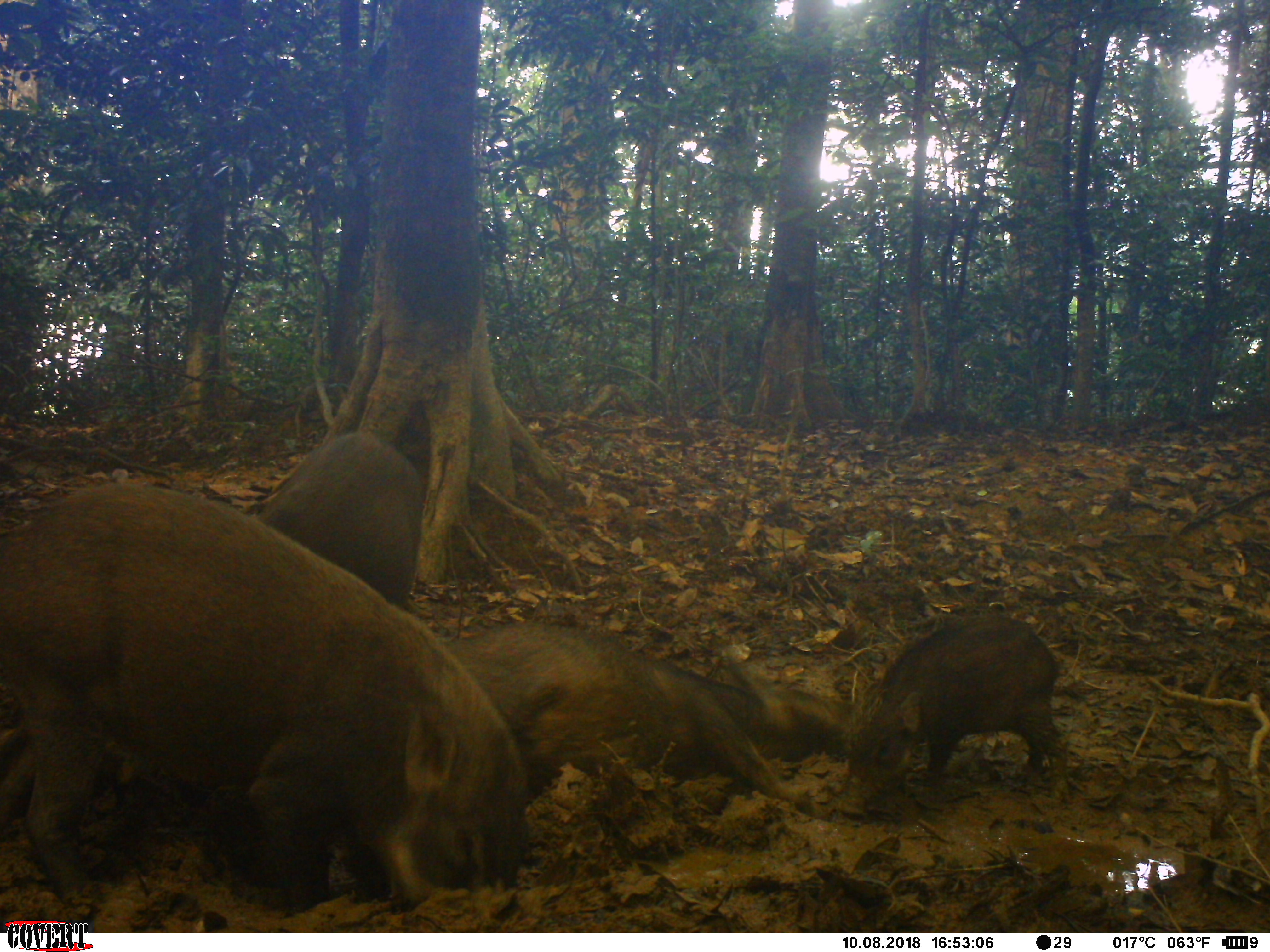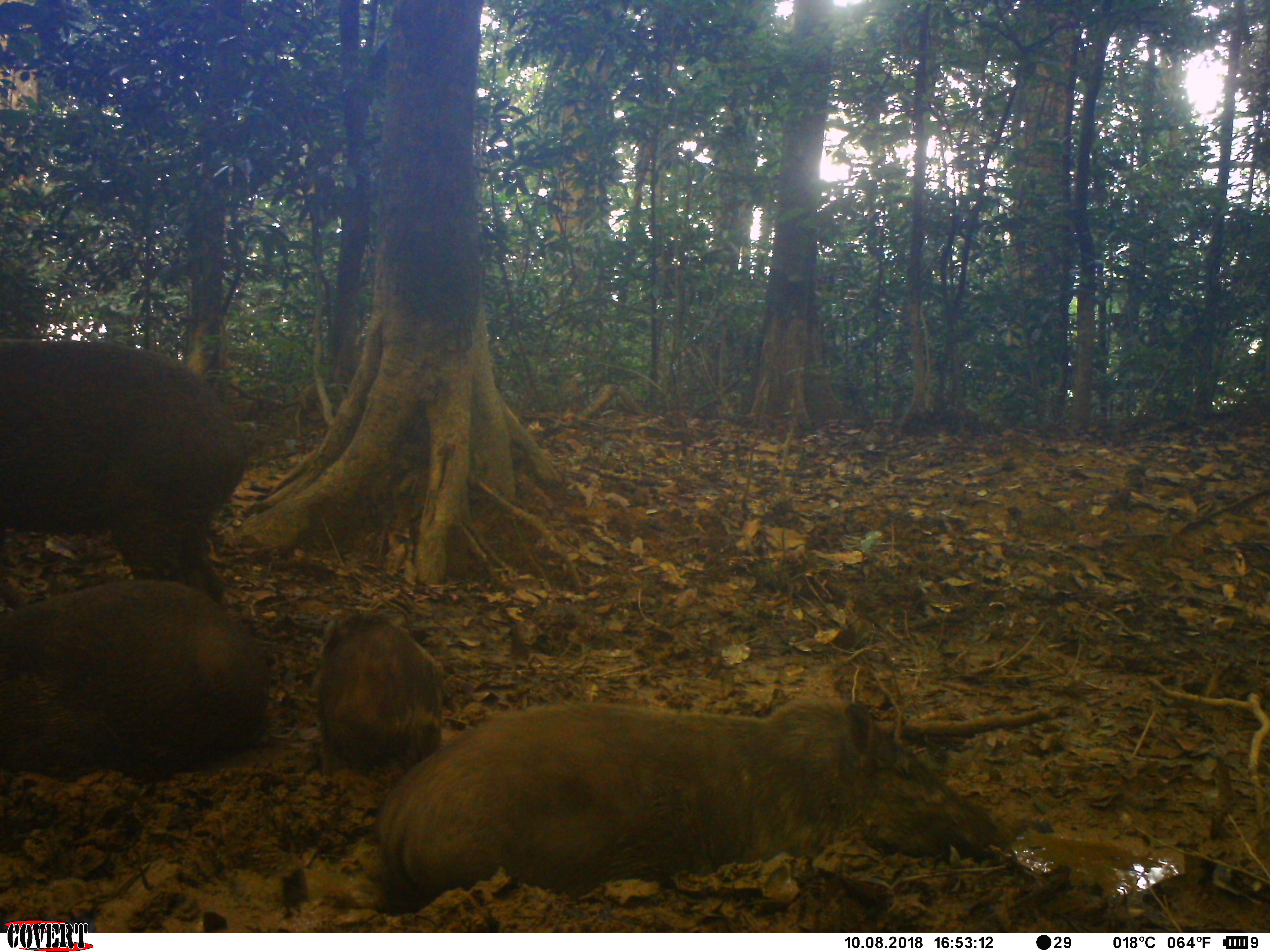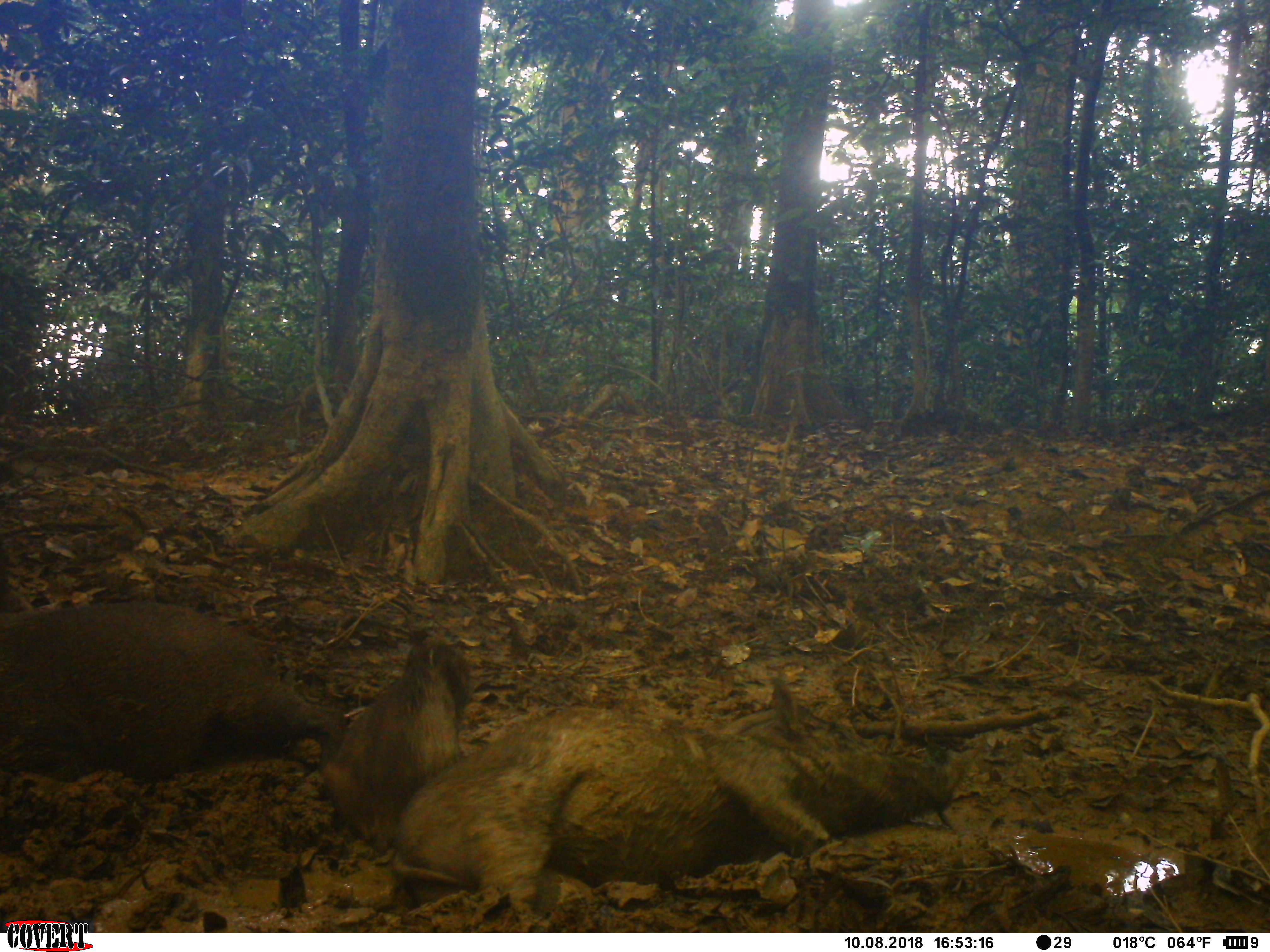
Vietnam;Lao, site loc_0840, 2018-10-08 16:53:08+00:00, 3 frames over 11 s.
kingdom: Animalia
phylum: Chordata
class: Mammalia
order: Artiodactyla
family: Suidae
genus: Sus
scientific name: Sus scrofa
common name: eurasian wild pig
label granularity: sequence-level